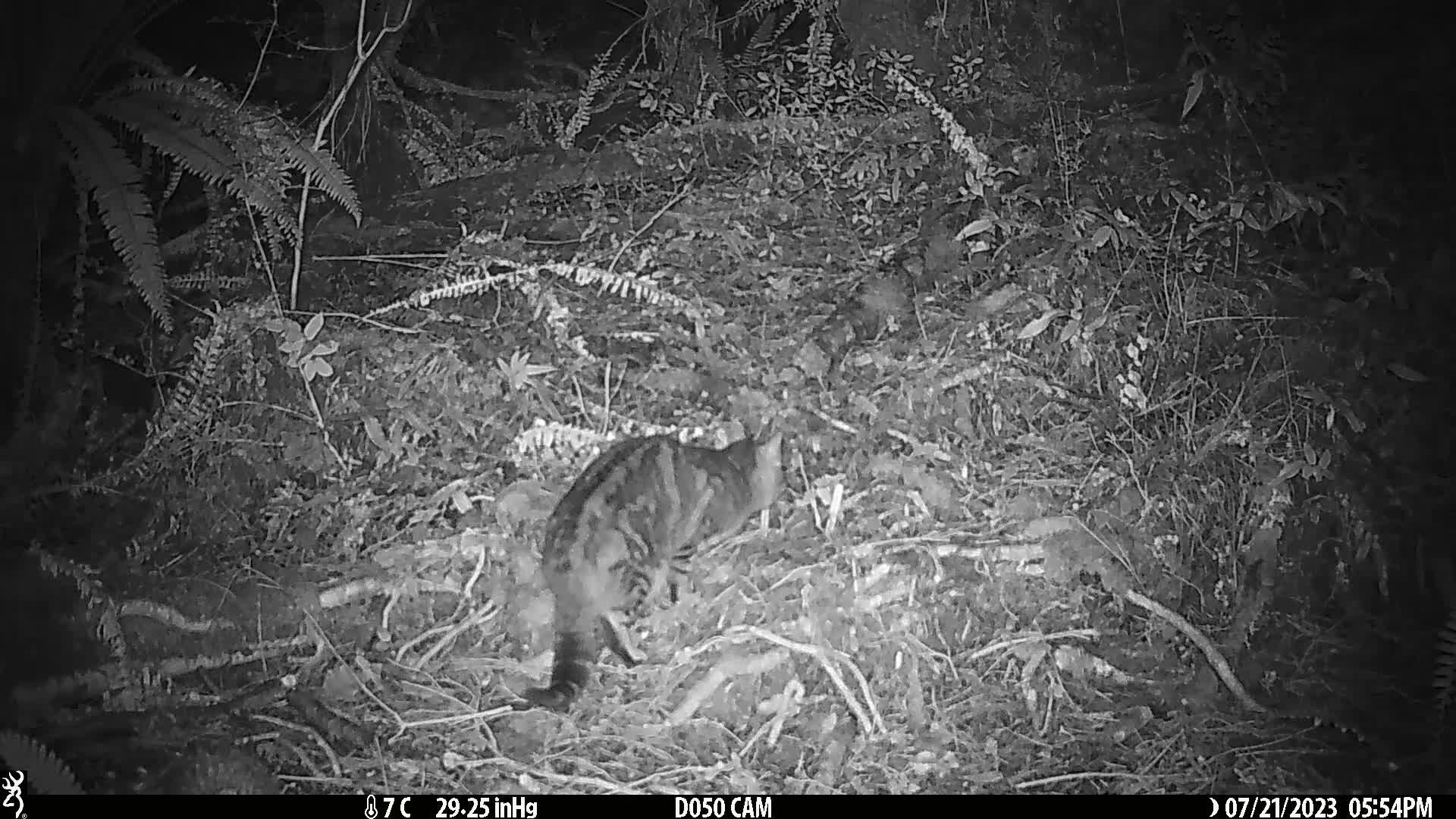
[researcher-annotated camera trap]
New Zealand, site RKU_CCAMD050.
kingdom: Animalia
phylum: Chordata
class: Mammalia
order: Carnivora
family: Felidae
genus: Felis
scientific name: Felis catus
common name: domestic cat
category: cat